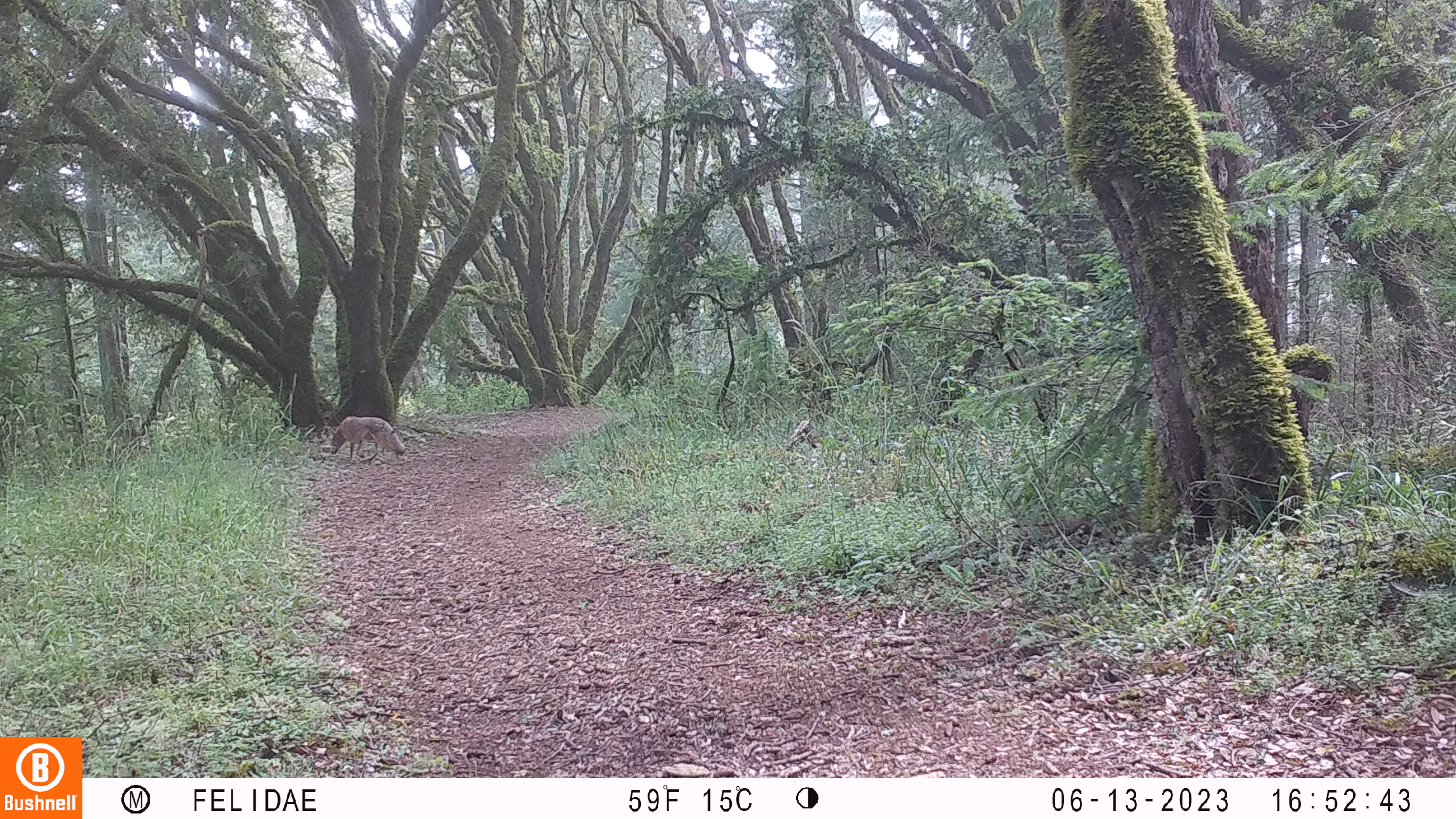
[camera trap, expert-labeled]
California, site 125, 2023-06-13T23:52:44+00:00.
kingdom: Animalia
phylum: Chordata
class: Mammalia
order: Carnivora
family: Canidae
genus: Canis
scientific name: Canis latrans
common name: coyote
Coyote (Canis latrans).